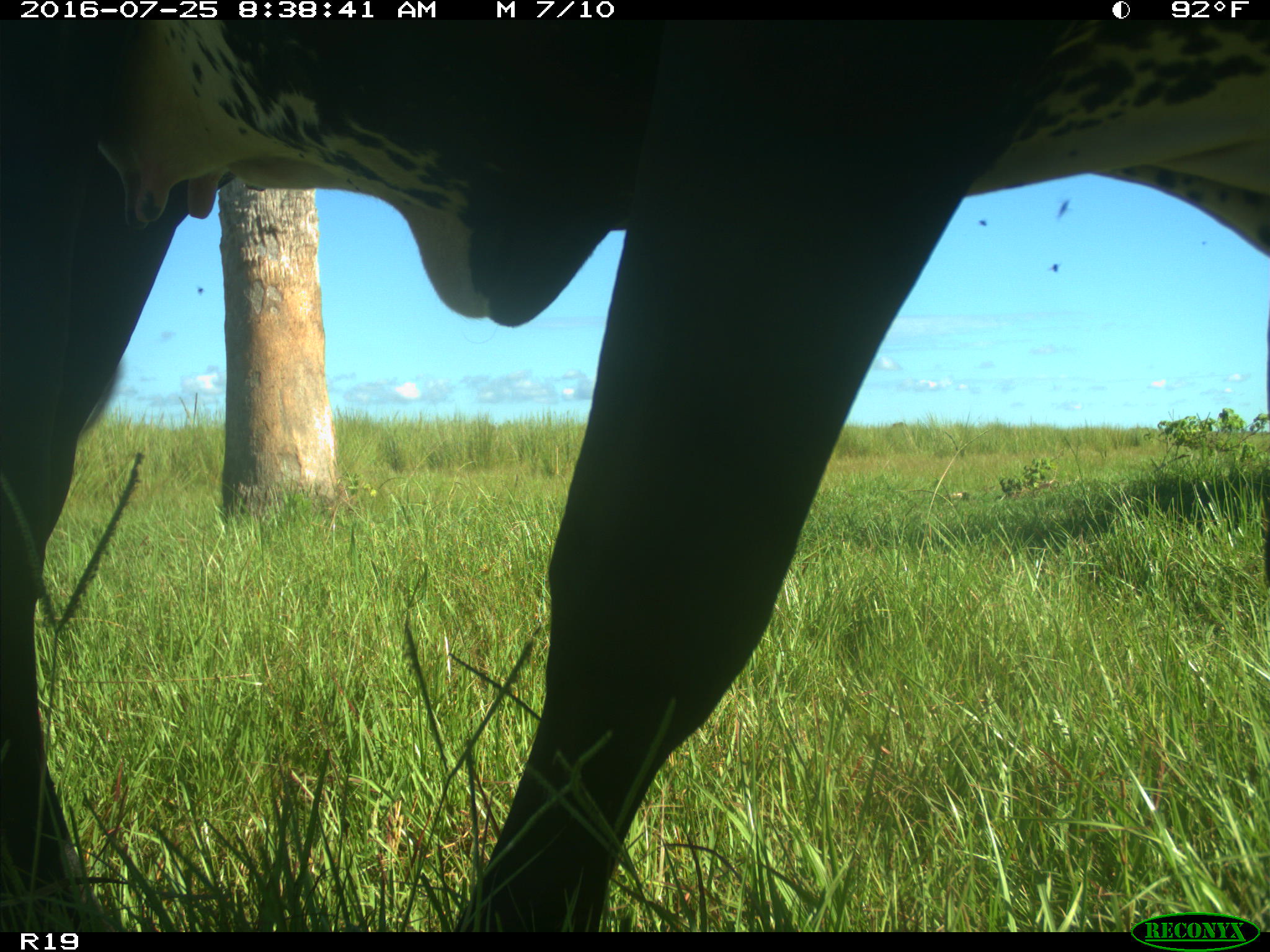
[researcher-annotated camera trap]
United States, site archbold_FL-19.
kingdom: Animalia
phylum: Chordata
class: Mammalia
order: Artiodactyla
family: Bovidae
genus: Bos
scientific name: Bos taurus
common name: domestic cow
Bos taurus (domestic cow).